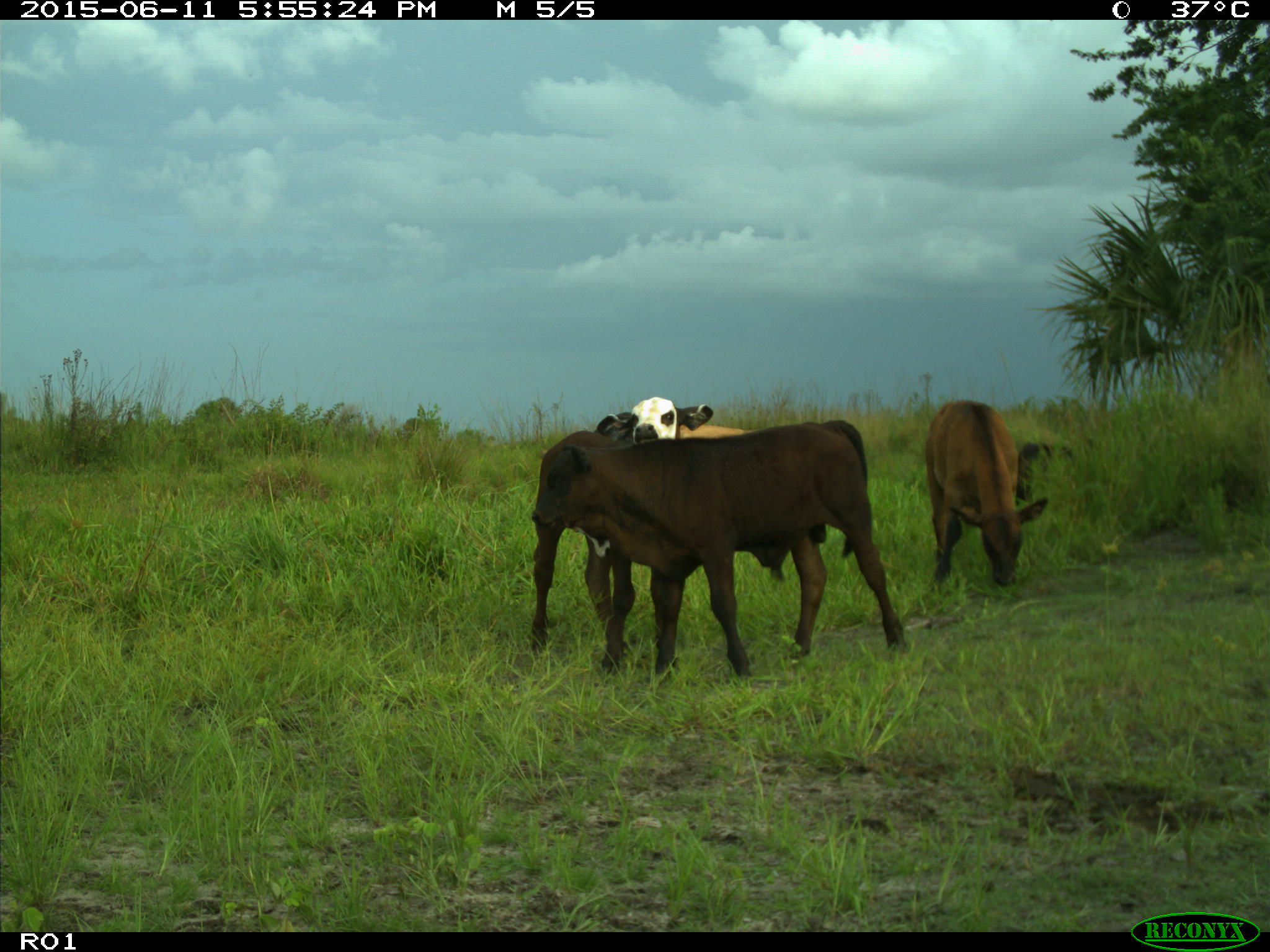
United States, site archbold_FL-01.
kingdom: Animalia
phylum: Chordata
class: Mammalia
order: Artiodactyla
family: Bovidae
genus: Bos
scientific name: Bos taurus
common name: domestic cow